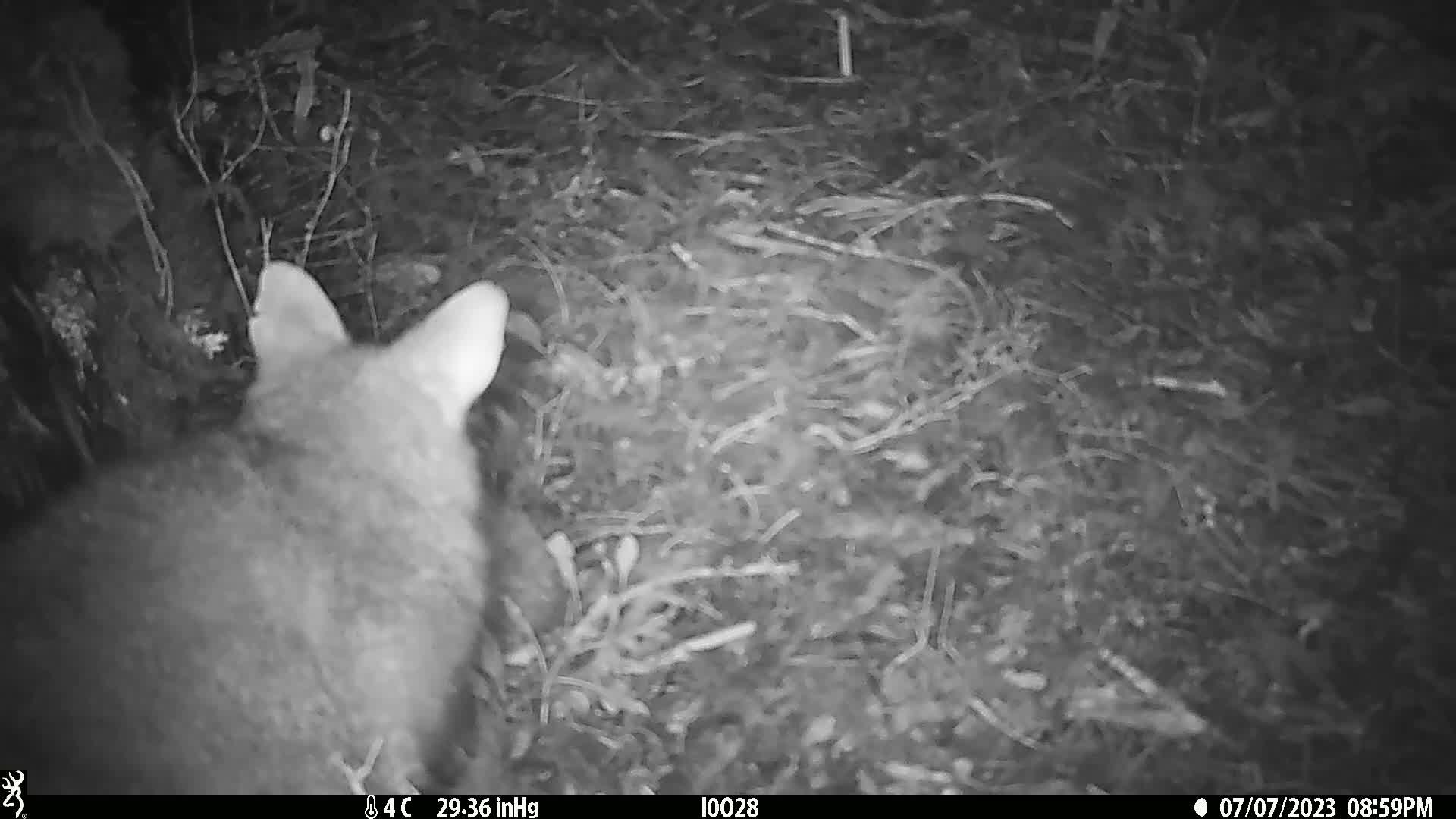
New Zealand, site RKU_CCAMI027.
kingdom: Animalia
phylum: Chordata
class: Mammalia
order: Diprotodontia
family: Phalangeridae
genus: Trichosurus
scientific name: Trichosurus vulpecula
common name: common brushtail possum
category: possum